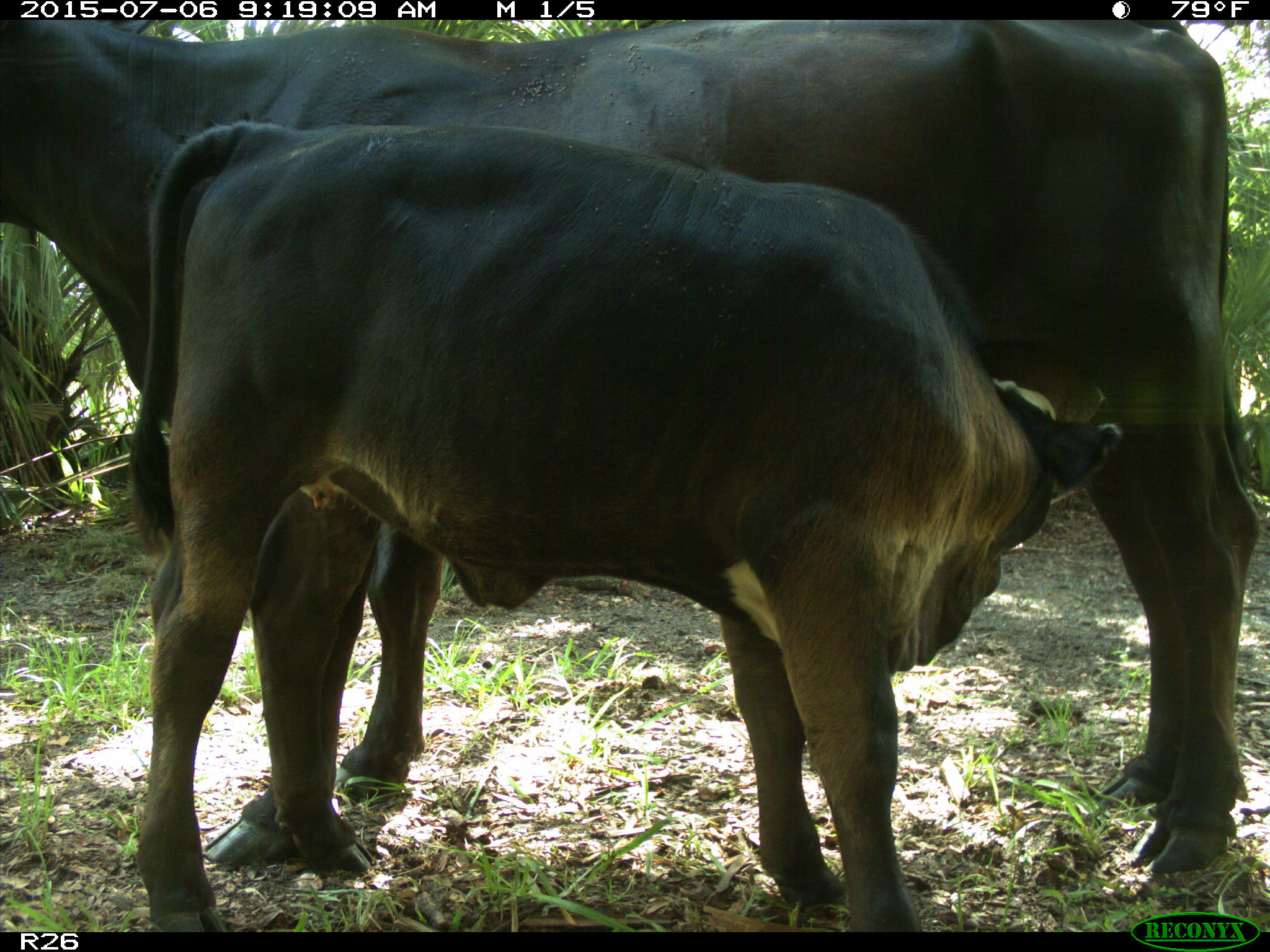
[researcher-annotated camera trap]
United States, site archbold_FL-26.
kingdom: Animalia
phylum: Chordata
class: Mammalia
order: Artiodactyla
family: Bovidae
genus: Bos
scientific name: Bos taurus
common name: domestic cow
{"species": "Bos taurus (domestic cow)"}